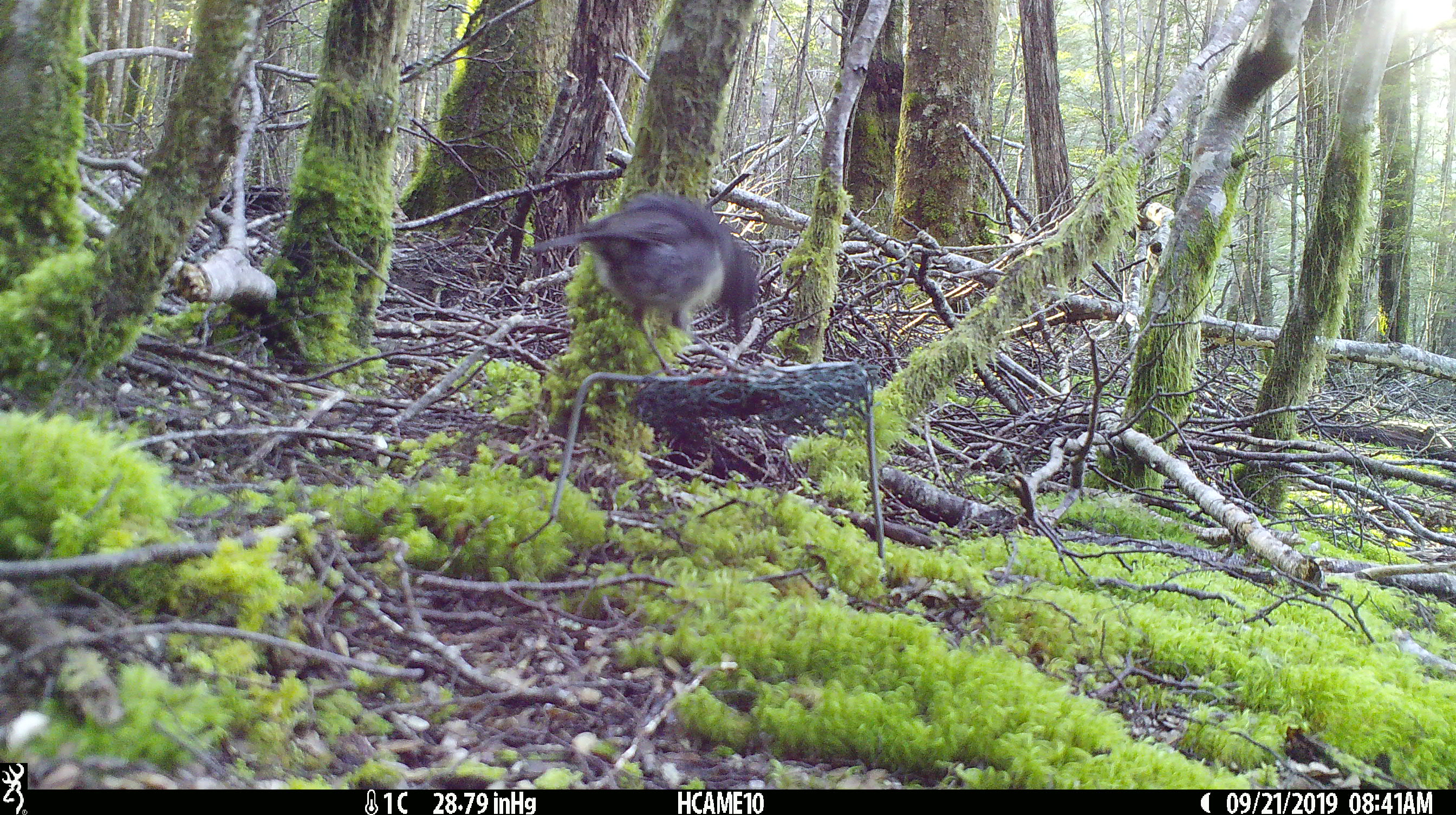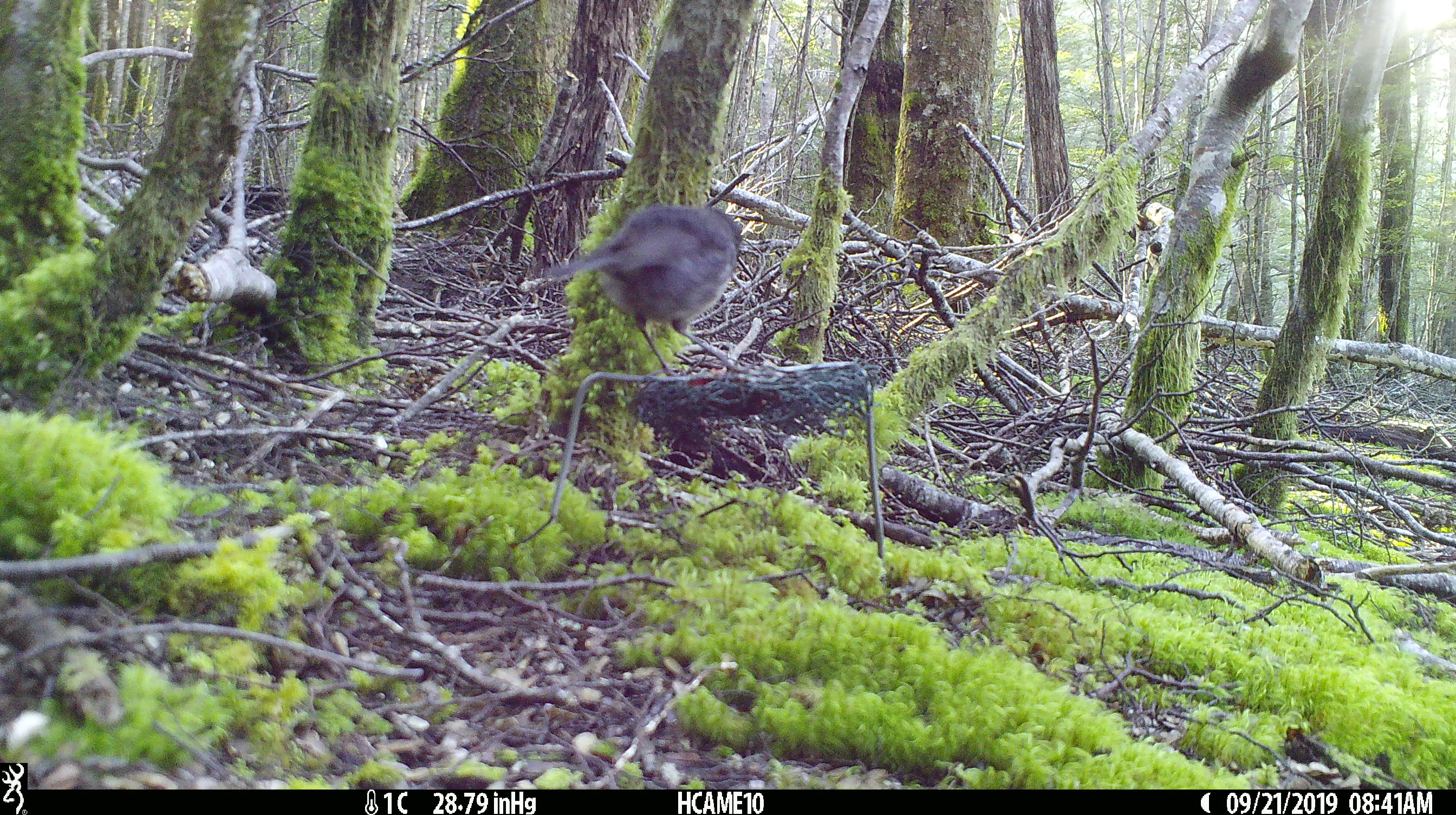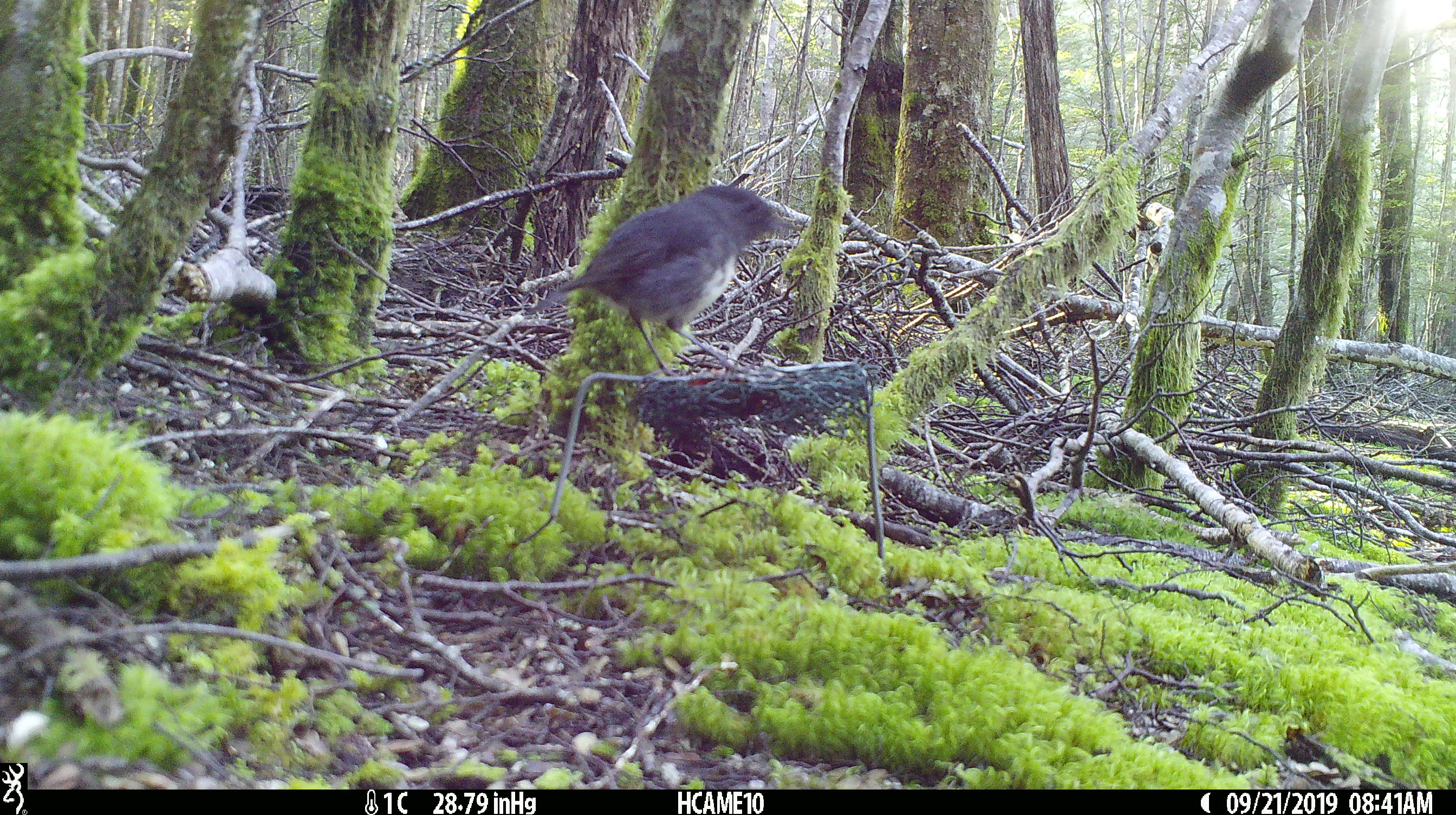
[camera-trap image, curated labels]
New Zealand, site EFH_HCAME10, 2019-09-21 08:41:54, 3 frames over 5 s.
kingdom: Animalia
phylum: Chordata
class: Aves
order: Passeriformes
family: Petroicidae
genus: Petroica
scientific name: Petroica australis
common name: new zealand robin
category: robin